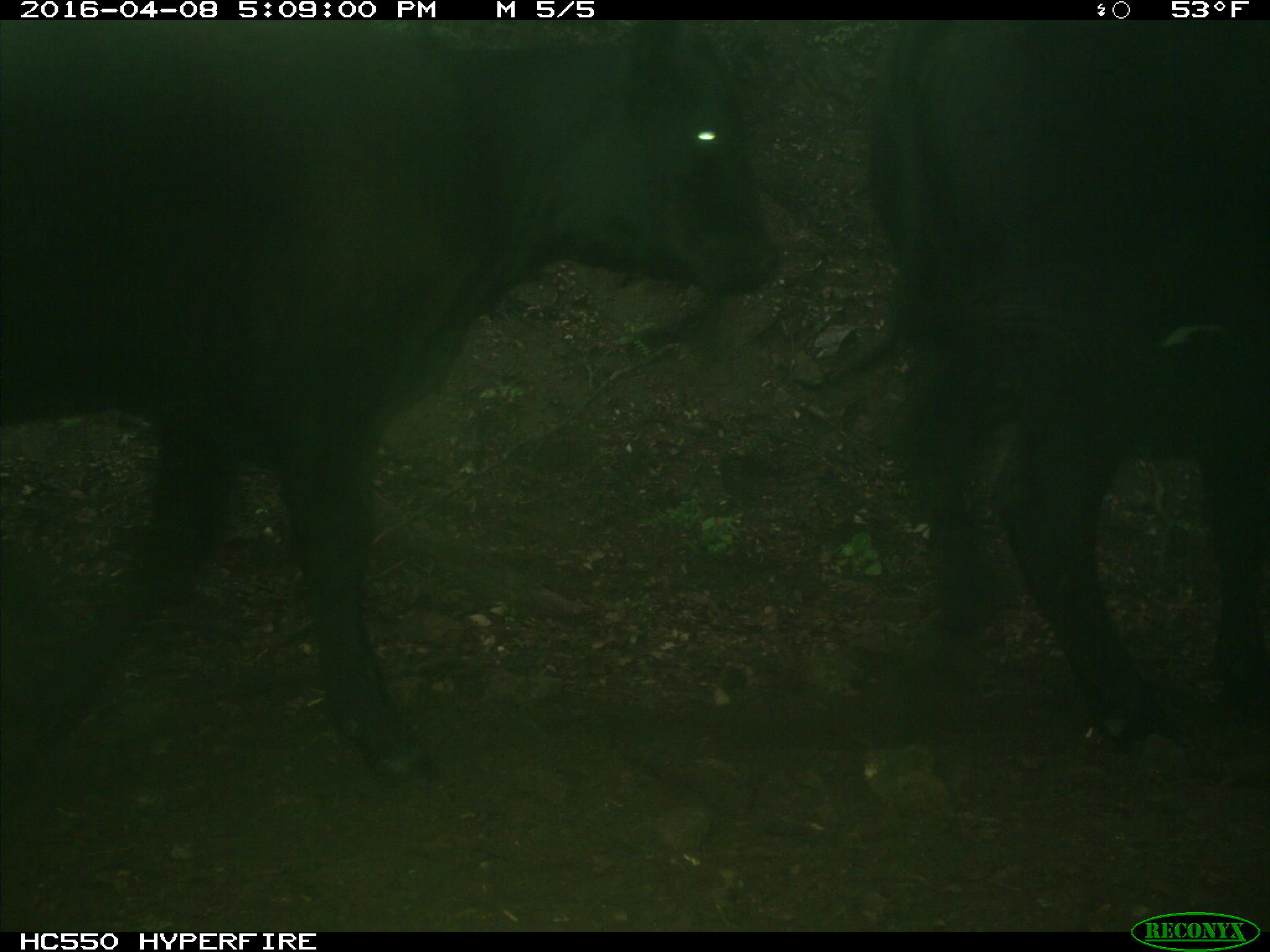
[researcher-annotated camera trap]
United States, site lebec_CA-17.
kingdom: Animalia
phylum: Chordata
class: Mammalia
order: Artiodactyla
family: Bovidae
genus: Bos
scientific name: Bos taurus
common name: domestic cow